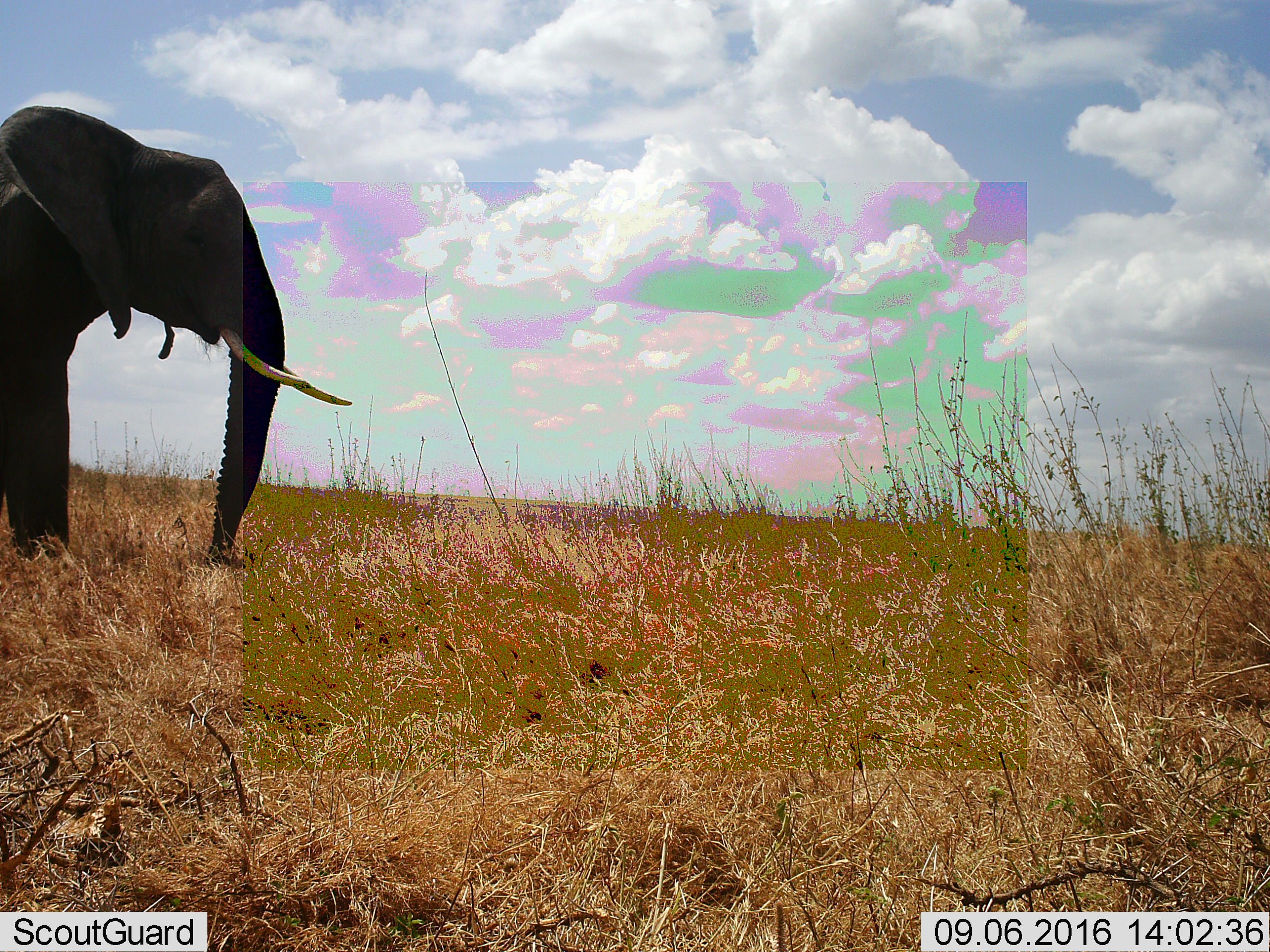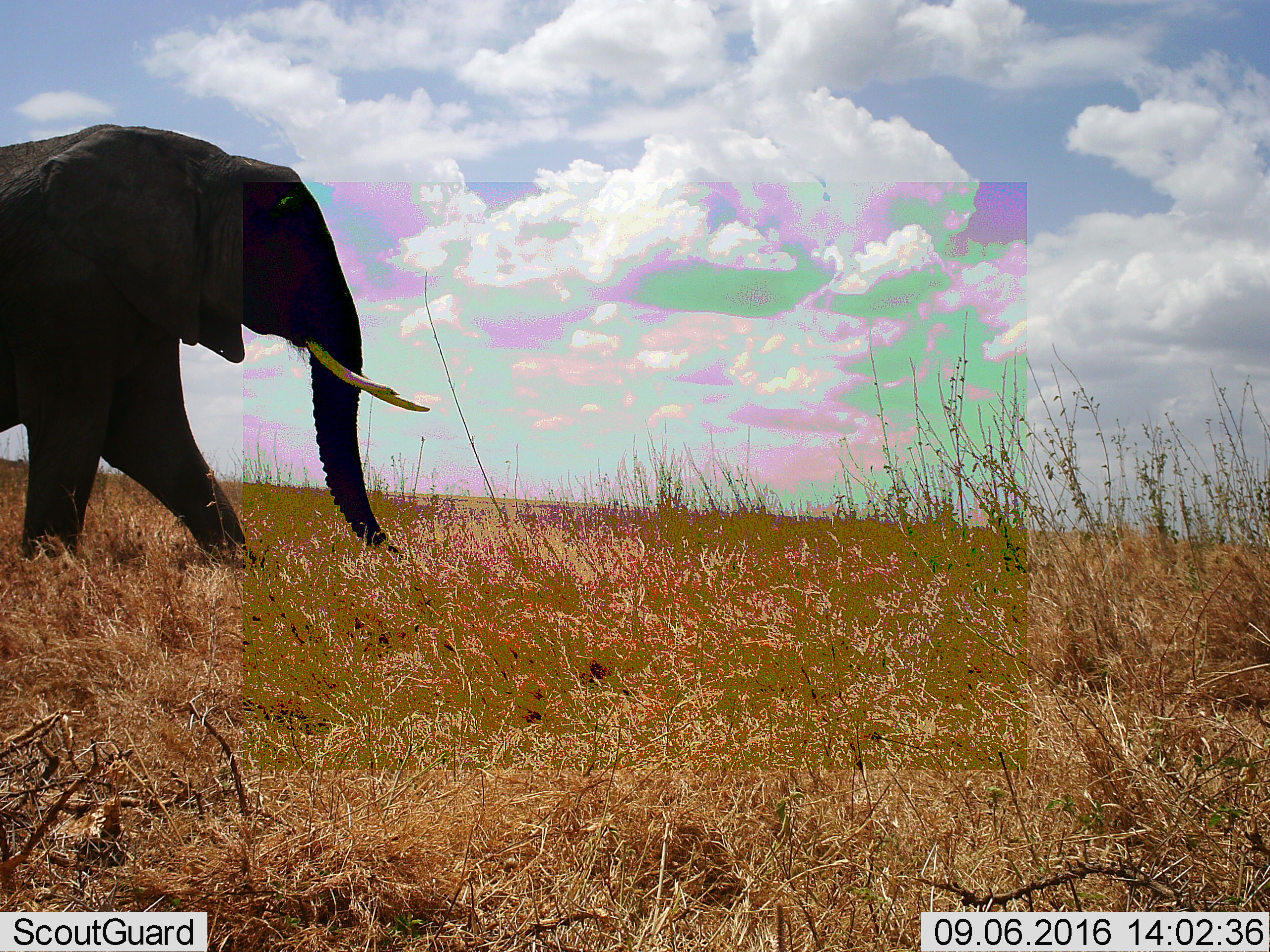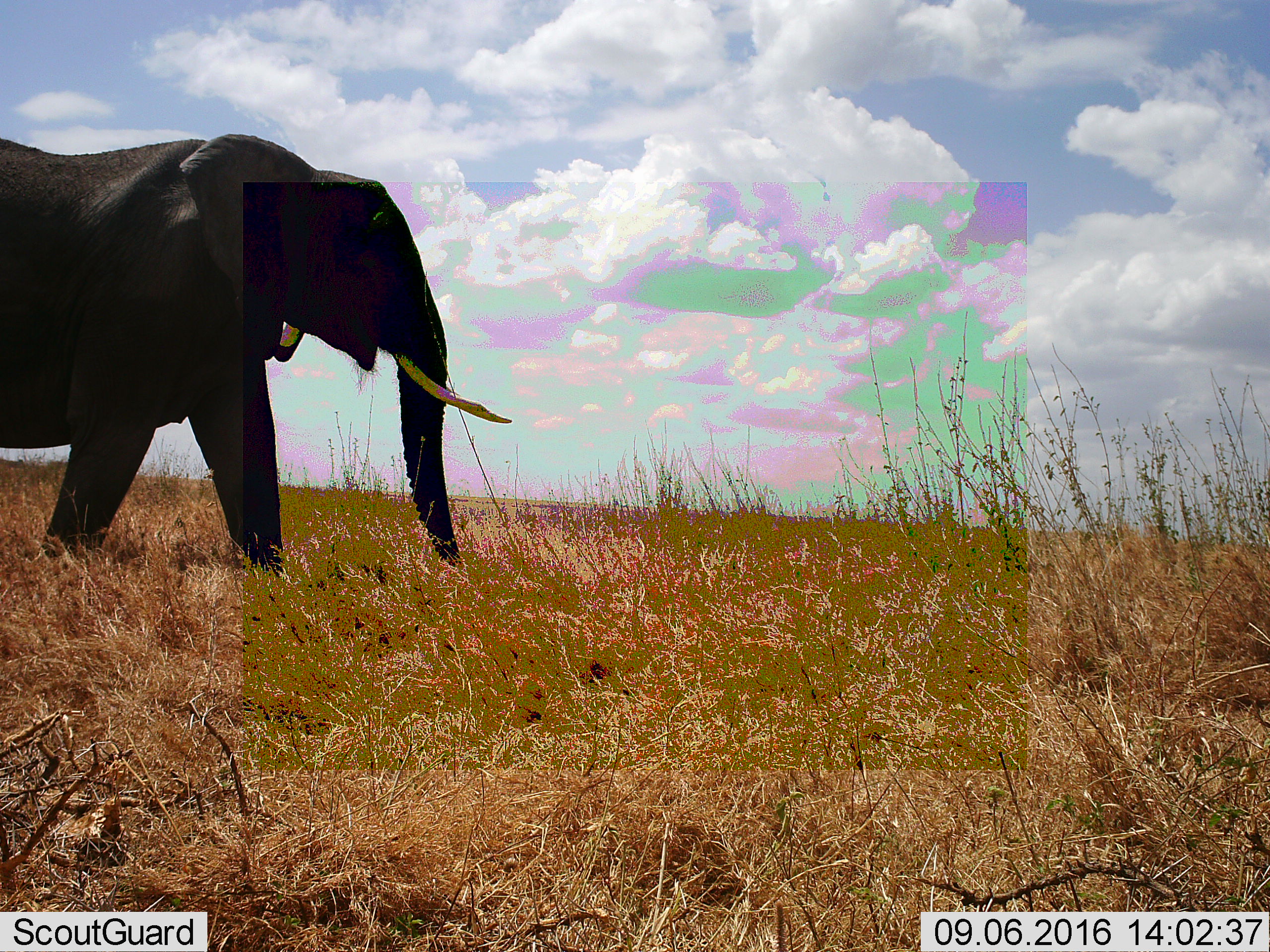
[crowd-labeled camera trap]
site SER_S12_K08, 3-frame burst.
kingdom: Animalia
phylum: Chordata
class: Mammalia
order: Proboscidea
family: Elephantidae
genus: Loxodonta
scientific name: Loxodonta africana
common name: african bush elephant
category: elephant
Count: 1.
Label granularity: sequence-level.